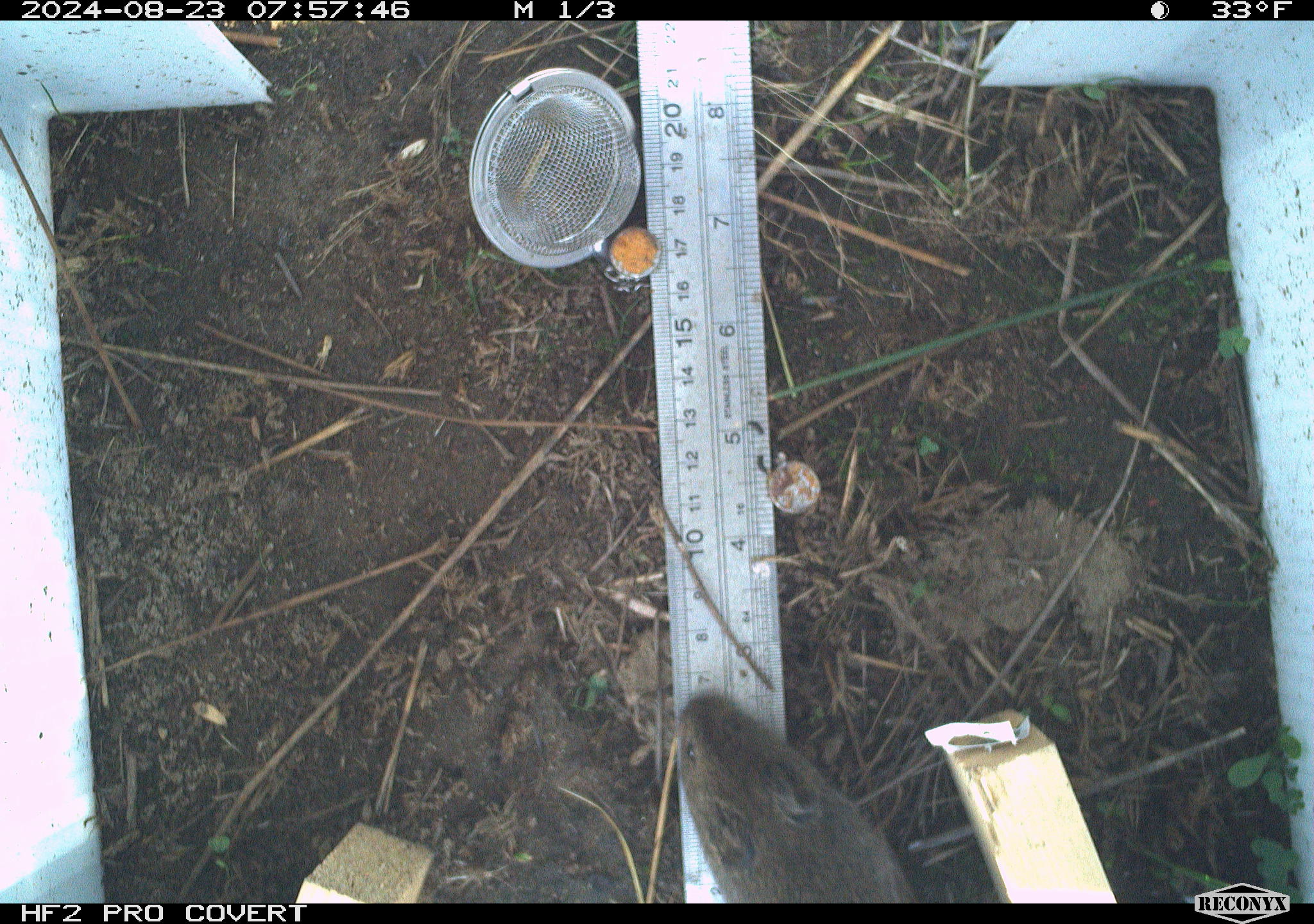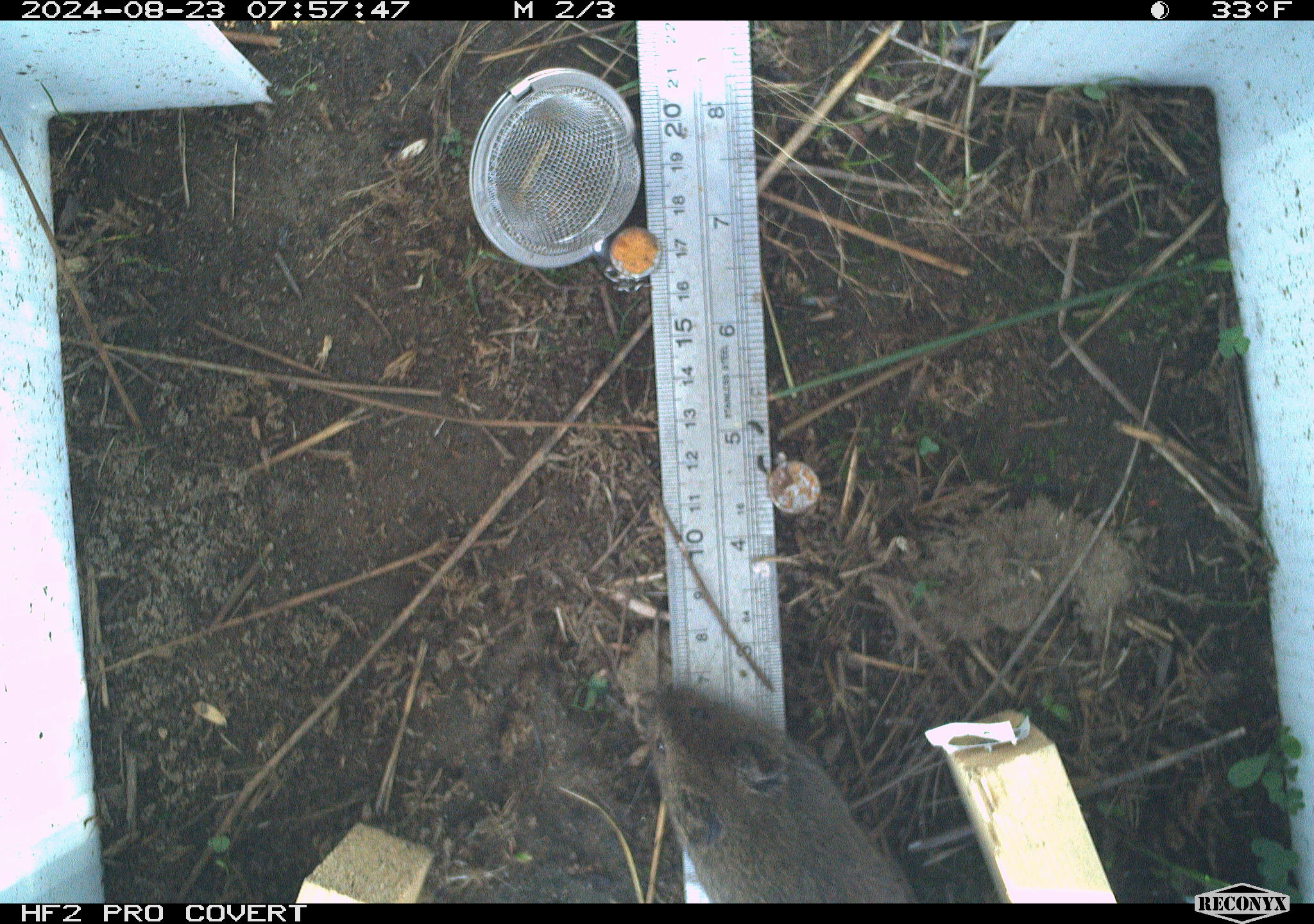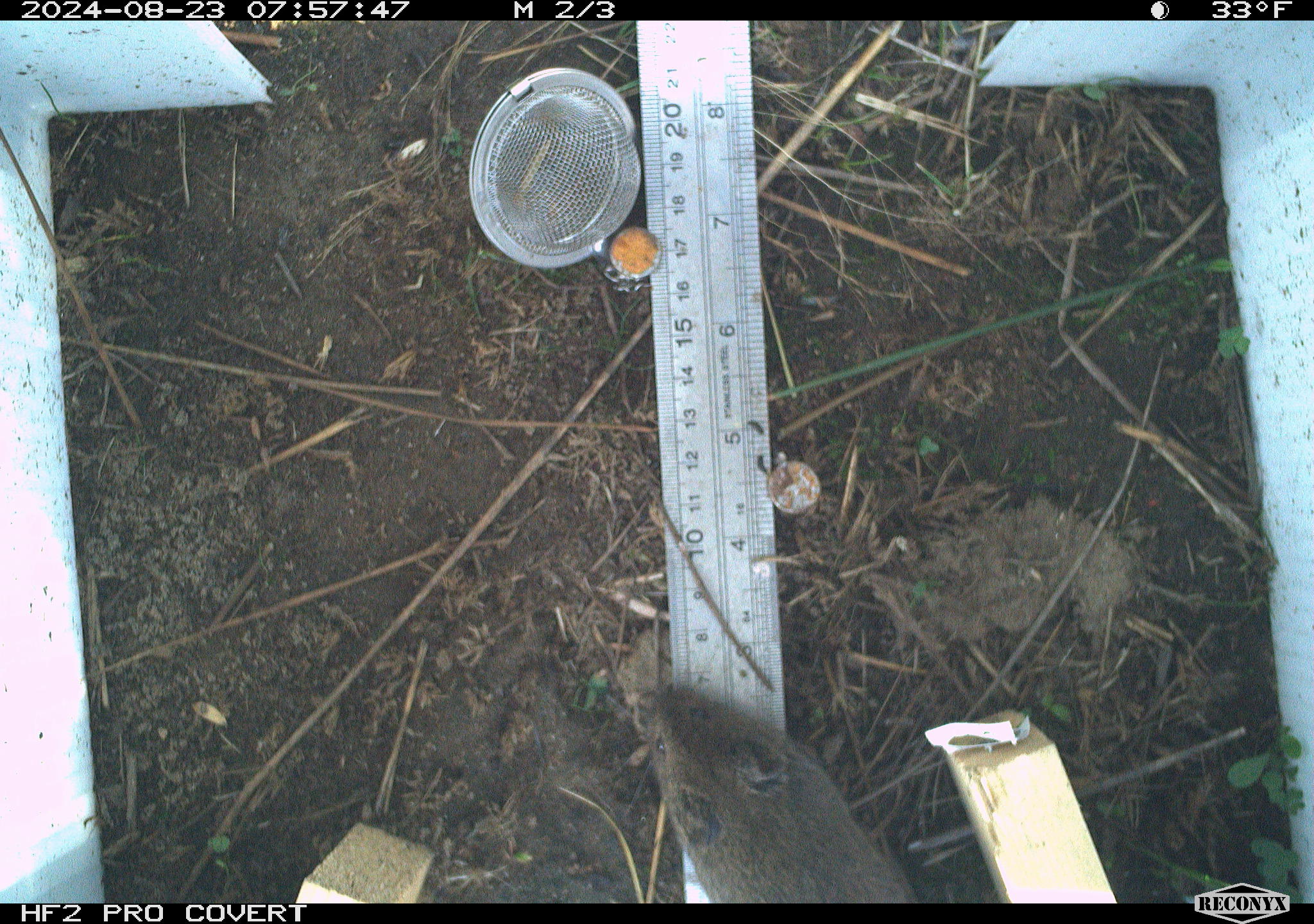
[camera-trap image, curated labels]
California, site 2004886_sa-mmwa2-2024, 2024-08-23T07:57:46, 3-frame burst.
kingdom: Animalia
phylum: Chordata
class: Mammalia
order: Rodentia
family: Cricetidae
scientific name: Arvicolinae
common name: voles, lemmings, and muskrats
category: arvicolinae subfamily